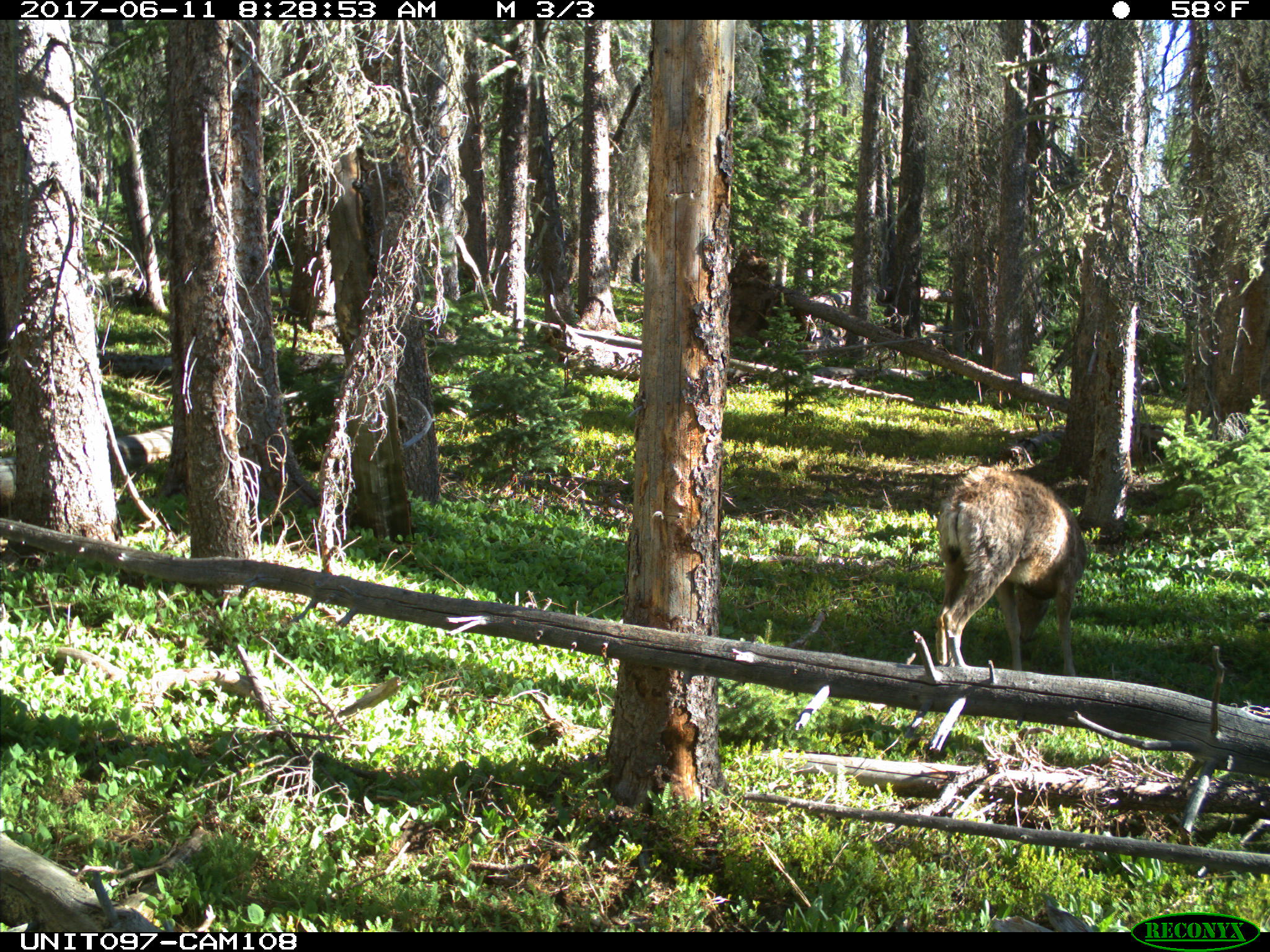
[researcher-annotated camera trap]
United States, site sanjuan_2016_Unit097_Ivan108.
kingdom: Animalia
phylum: Chordata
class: Mammalia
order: Artiodactyla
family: Cervidae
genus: Odocoileus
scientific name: Odocoileus hemionus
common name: mule deer